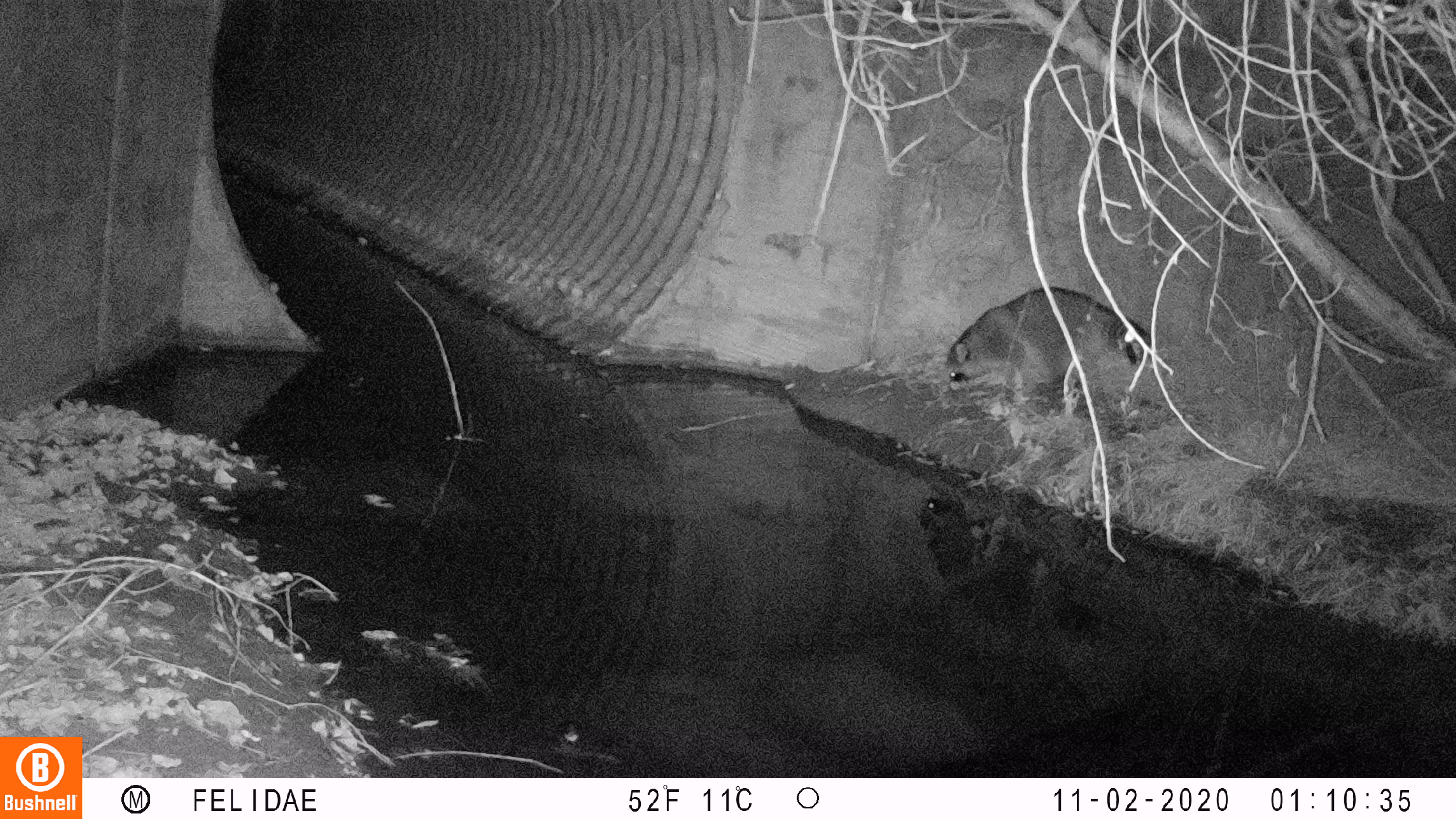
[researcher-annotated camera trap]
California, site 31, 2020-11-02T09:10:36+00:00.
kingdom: Animalia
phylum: Chordata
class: Mammalia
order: Carnivora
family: Procyonidae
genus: Procyon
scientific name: Procyon lotor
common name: raccoon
Raccoon (Procyon lotor).